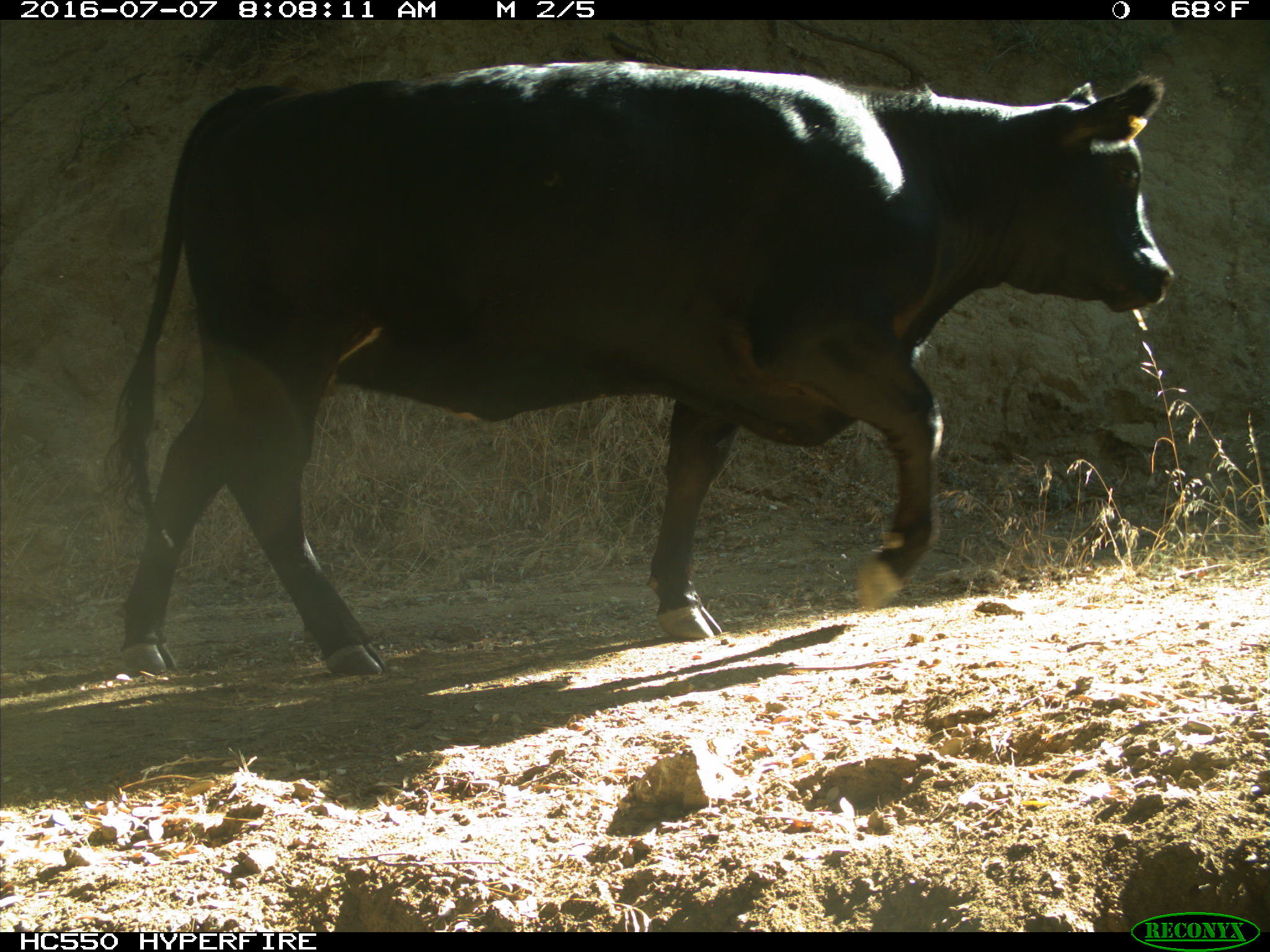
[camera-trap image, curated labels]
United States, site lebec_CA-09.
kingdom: Animalia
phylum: Chordata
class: Mammalia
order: Artiodactyla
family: Bovidae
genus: Bos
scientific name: Bos taurus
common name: domestic cow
Bos taurus (domestic cow).